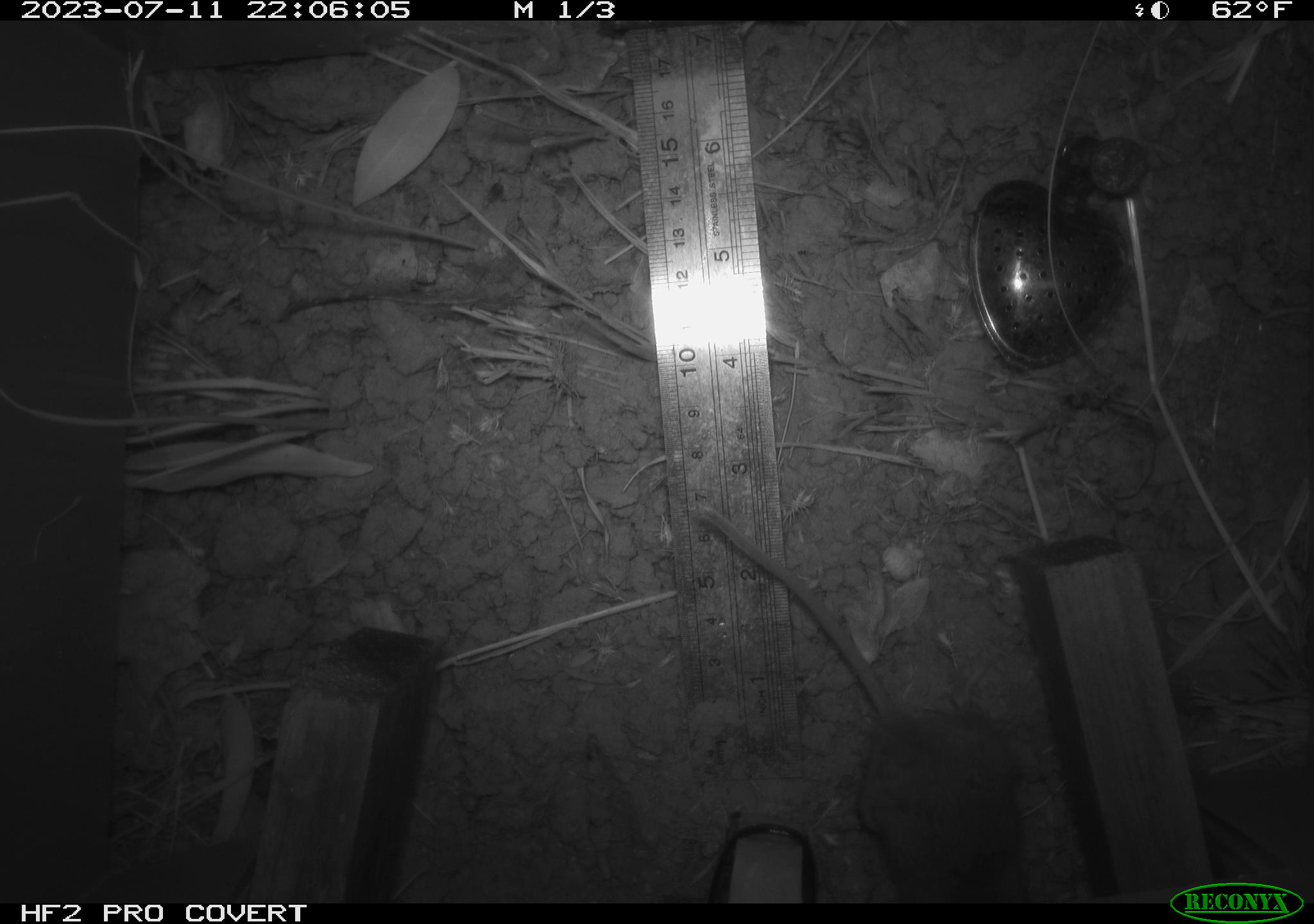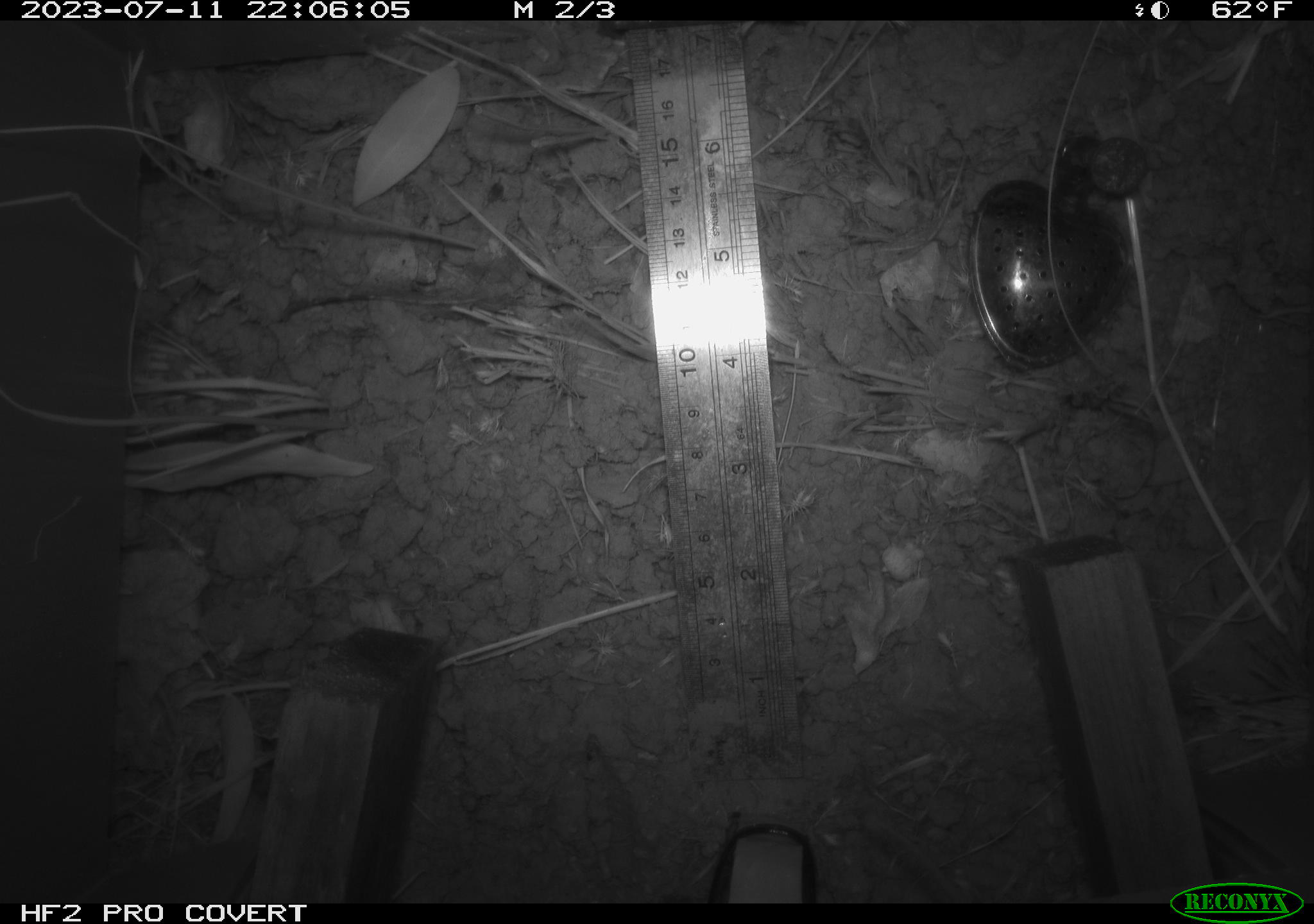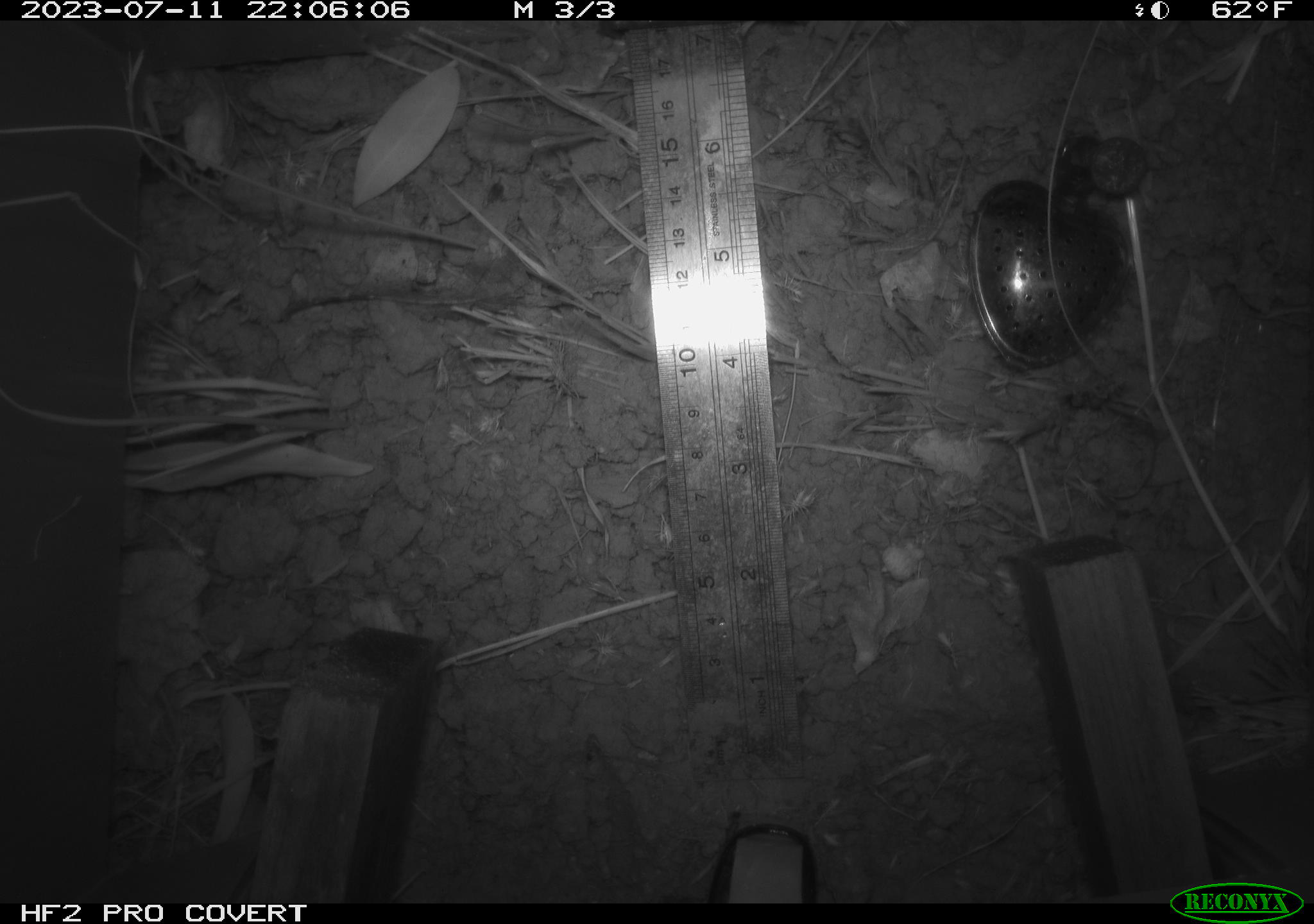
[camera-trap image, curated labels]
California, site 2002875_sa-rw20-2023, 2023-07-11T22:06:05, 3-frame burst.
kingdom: Animalia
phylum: Chordata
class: Mammalia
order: Rodentia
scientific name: Rodentia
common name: mouse species